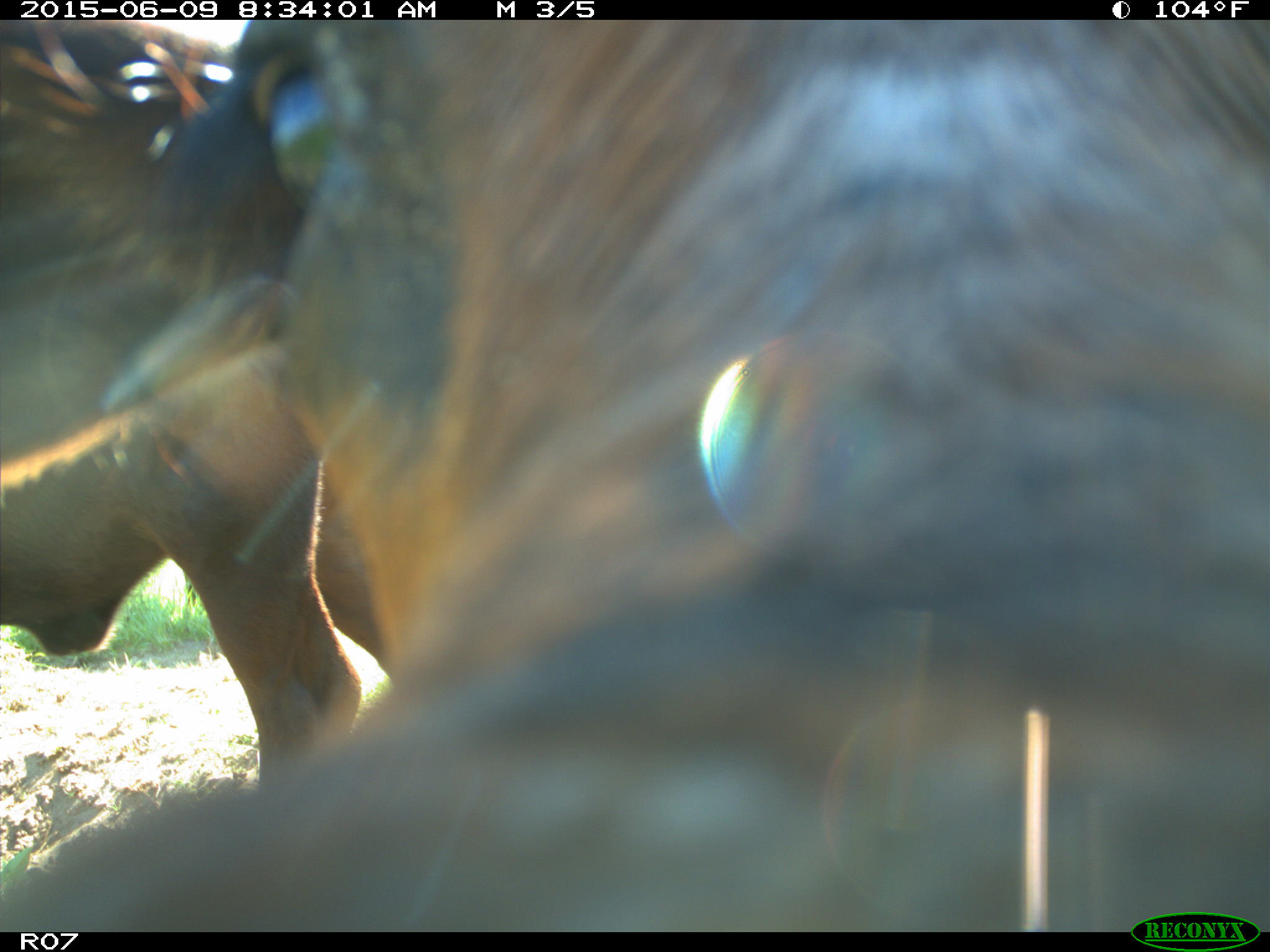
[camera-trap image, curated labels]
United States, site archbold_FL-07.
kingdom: Animalia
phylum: Chordata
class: Mammalia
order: Artiodactyla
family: Bovidae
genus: Bos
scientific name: Bos taurus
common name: domestic cow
Bos taurus (domestic cow).